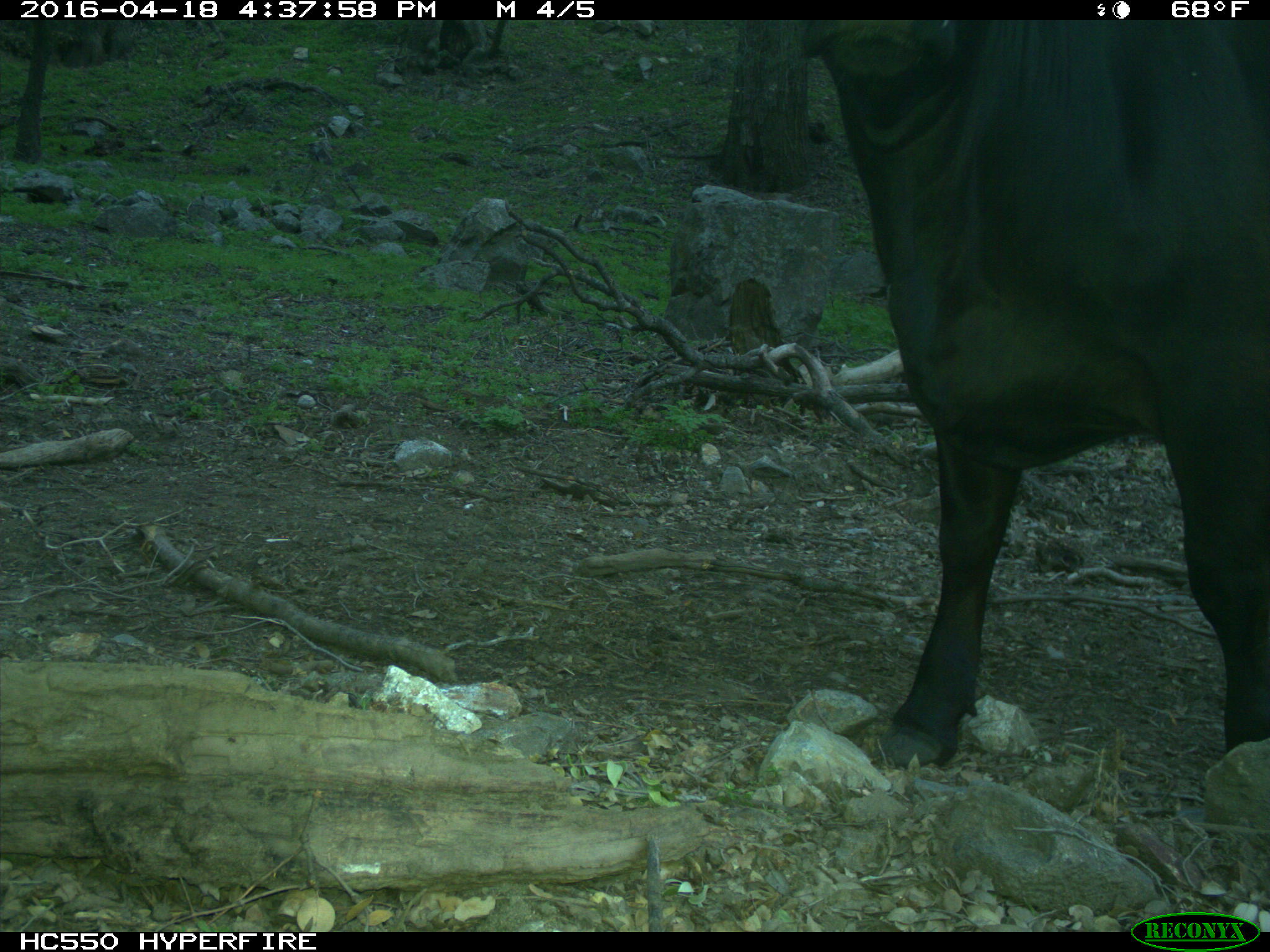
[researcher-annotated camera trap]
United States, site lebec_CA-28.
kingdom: Animalia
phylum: Chordata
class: Mammalia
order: Artiodactyla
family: Bovidae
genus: Bos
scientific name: Bos taurus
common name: domestic cow